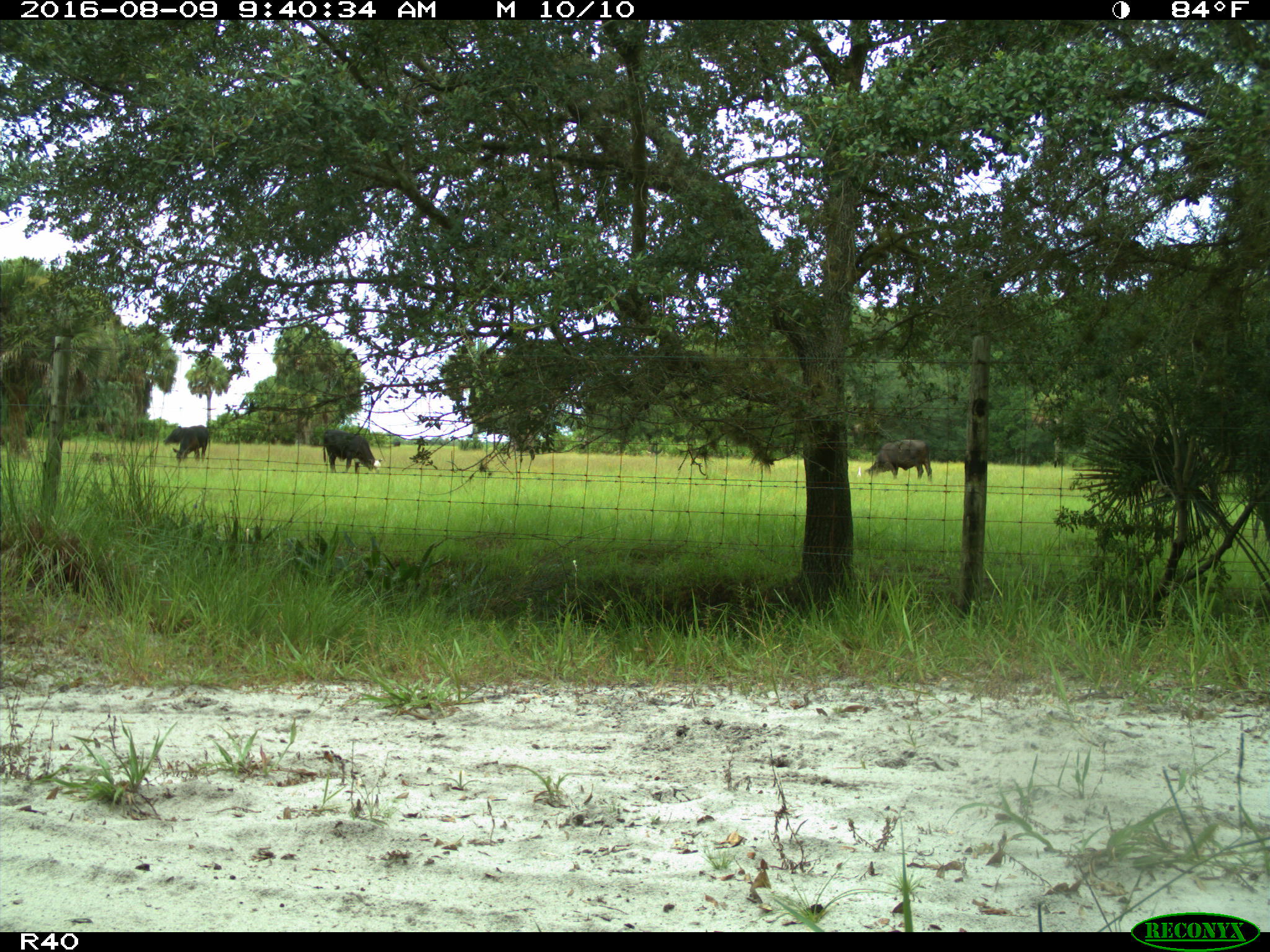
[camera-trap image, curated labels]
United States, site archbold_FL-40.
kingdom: Animalia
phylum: Chordata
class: Mammalia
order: Artiodactyla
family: Bovidae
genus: Bos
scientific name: Bos taurus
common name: domestic cow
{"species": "Bos taurus (domestic cow)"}